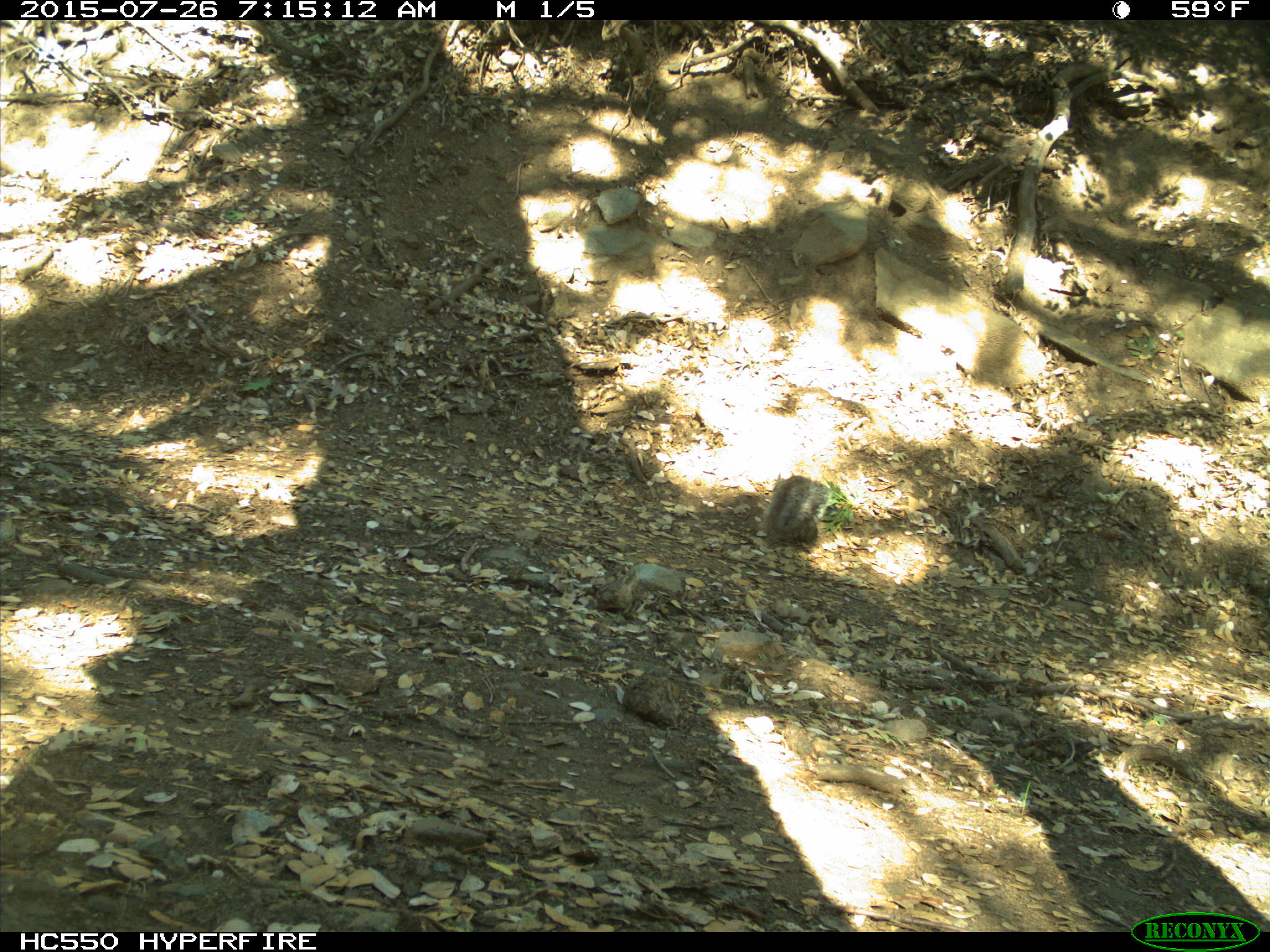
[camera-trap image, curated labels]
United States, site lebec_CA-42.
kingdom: Animalia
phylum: Chordata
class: Mammalia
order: Rodentia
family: Sciuridae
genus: Sciurus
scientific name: Sciurus carolinensis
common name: eastern gray squirrel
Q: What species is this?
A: Sciurus carolinensis (eastern gray squirrel).